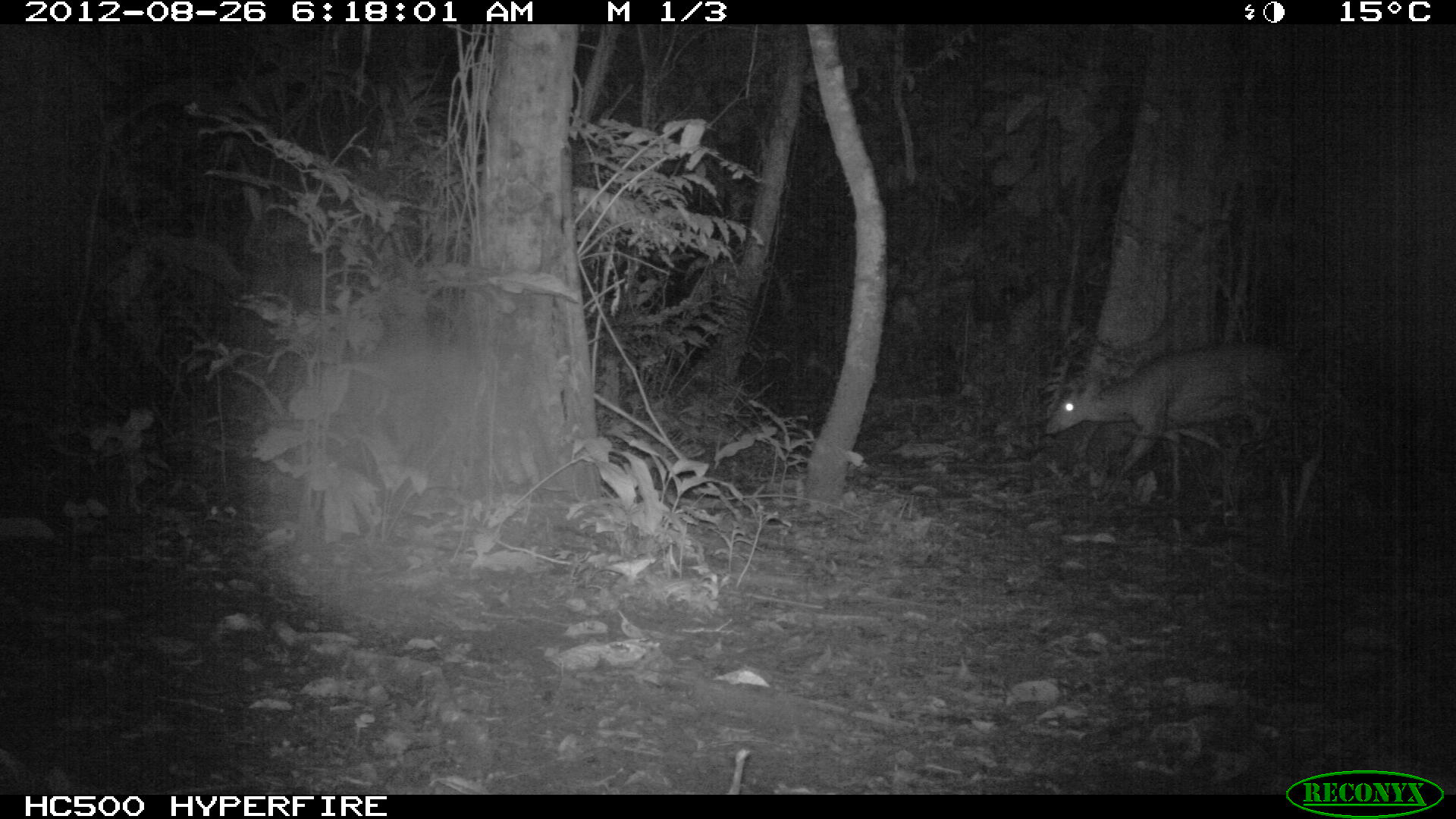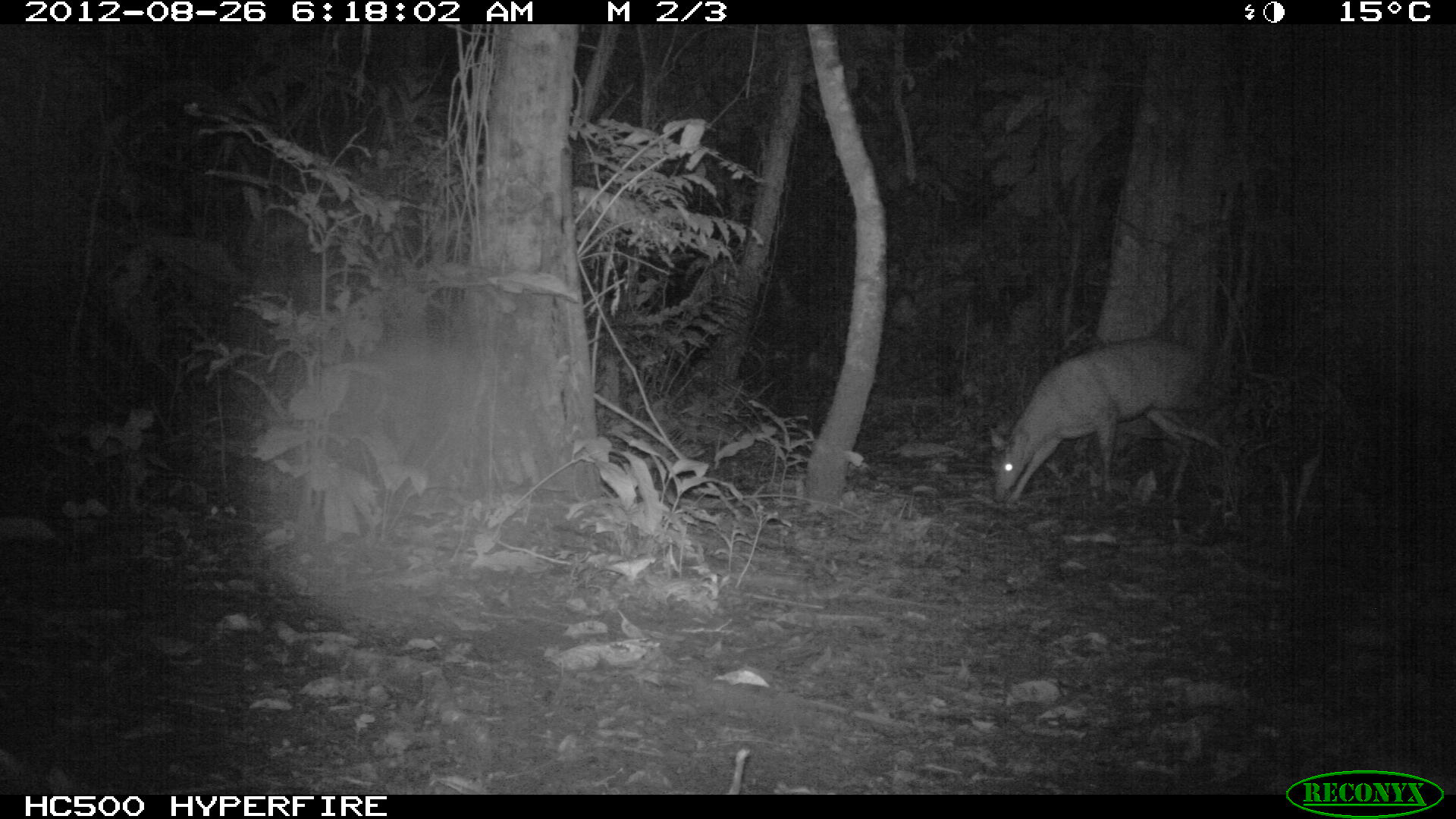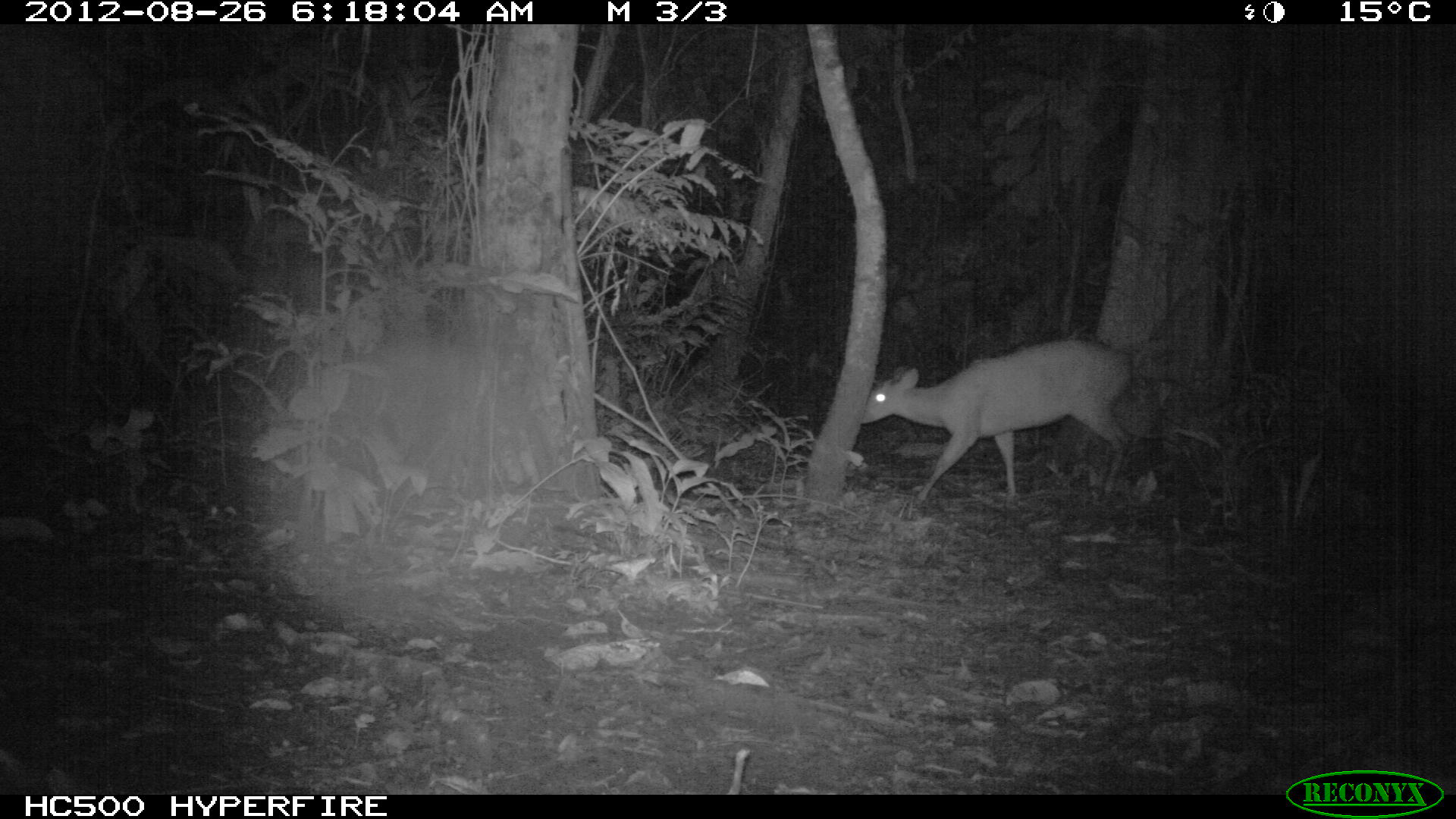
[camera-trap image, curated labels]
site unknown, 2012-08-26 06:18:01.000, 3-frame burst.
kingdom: Animalia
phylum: Chordata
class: Mammalia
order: Artiodactyla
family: Cervidae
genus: Mazama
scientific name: Mazama americana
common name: red brocket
Mazama americana (red brocket).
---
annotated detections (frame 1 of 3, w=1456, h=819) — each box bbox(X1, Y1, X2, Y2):
mazama americana: bbox(1042, 337, 1314, 500)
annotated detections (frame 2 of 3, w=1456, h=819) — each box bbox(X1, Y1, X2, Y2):
mazama americana: bbox(987, 336, 1244, 520)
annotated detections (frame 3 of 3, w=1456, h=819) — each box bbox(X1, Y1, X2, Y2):
mazama americana: bbox(857, 338, 1136, 505)